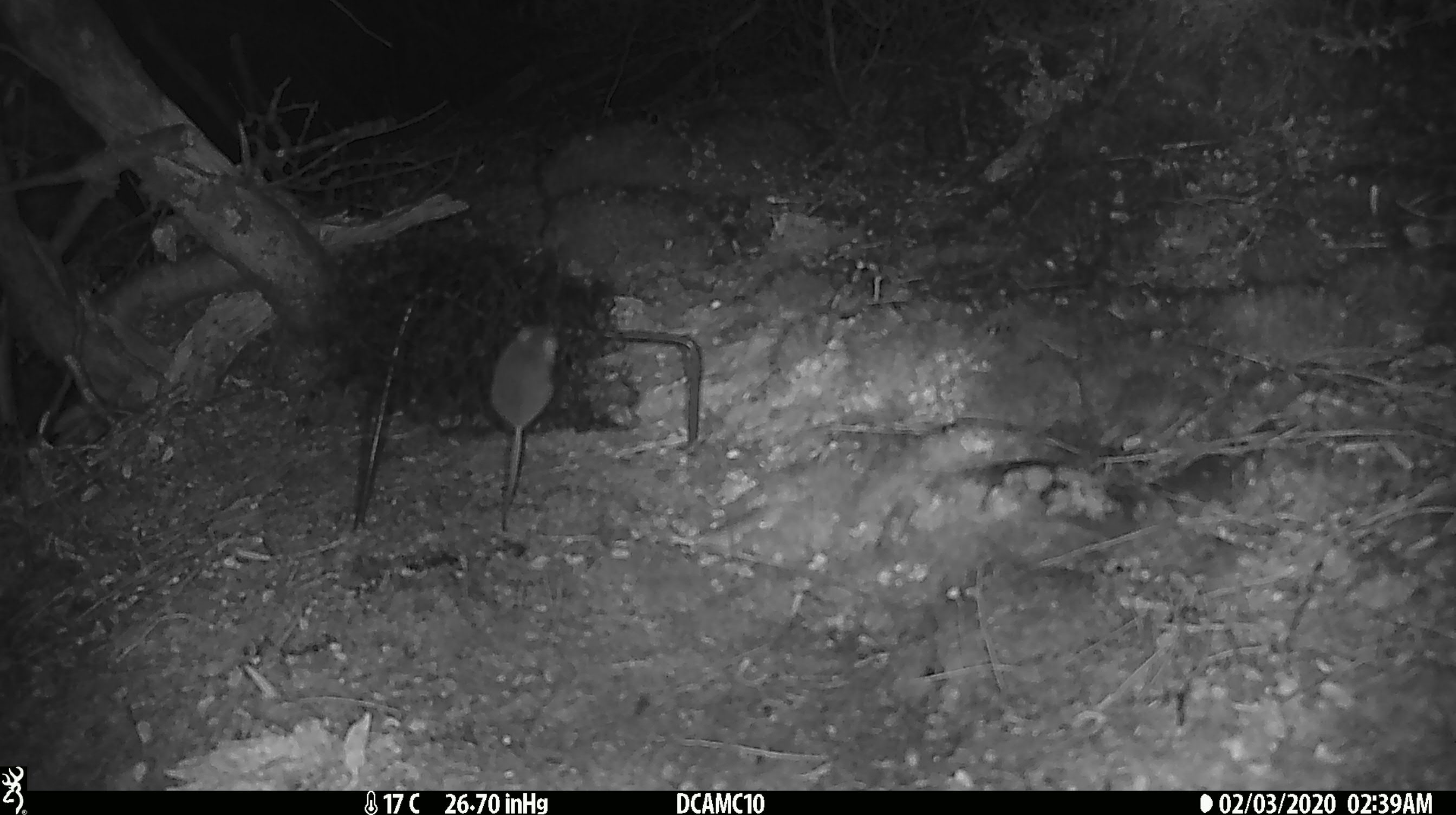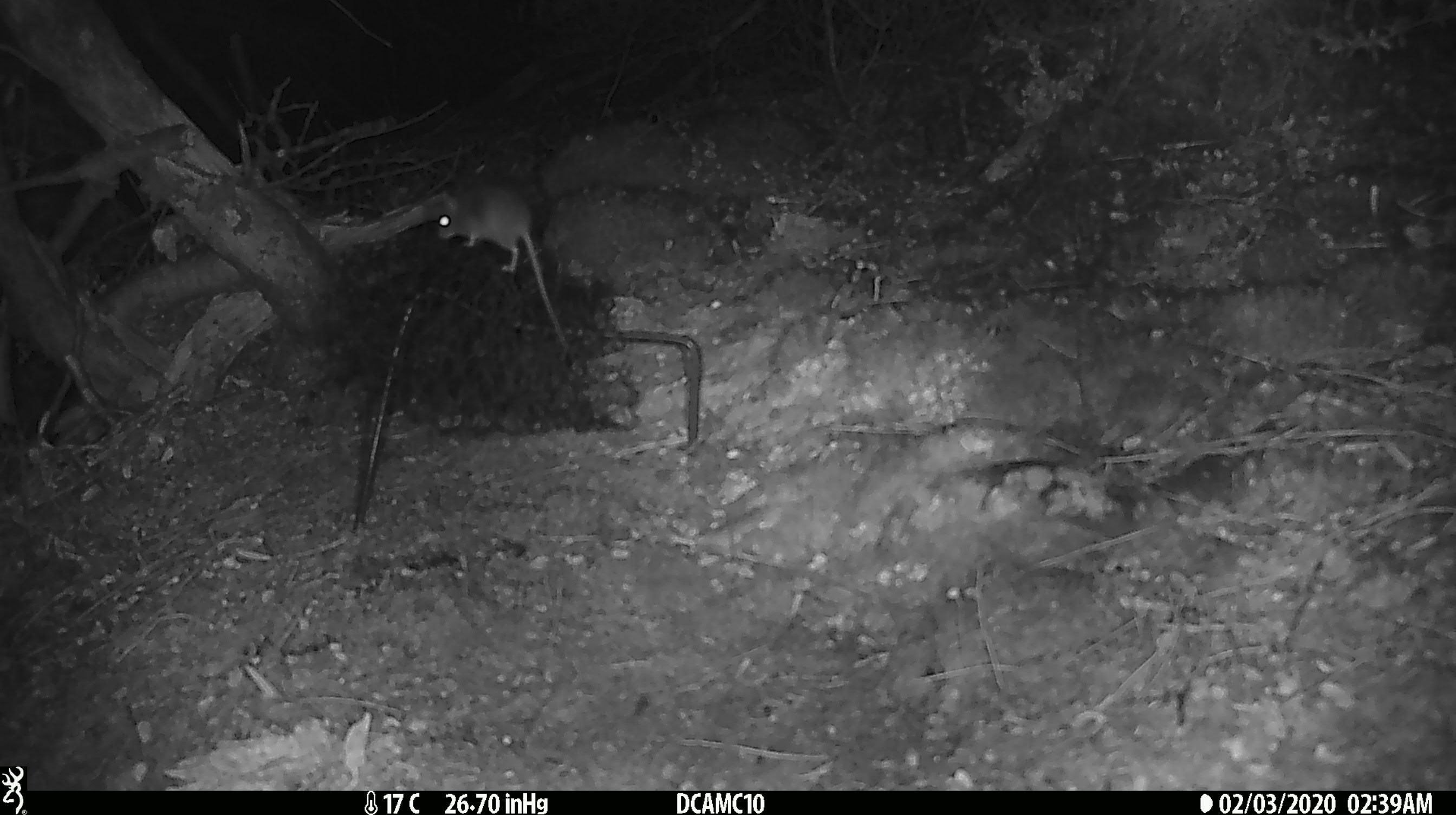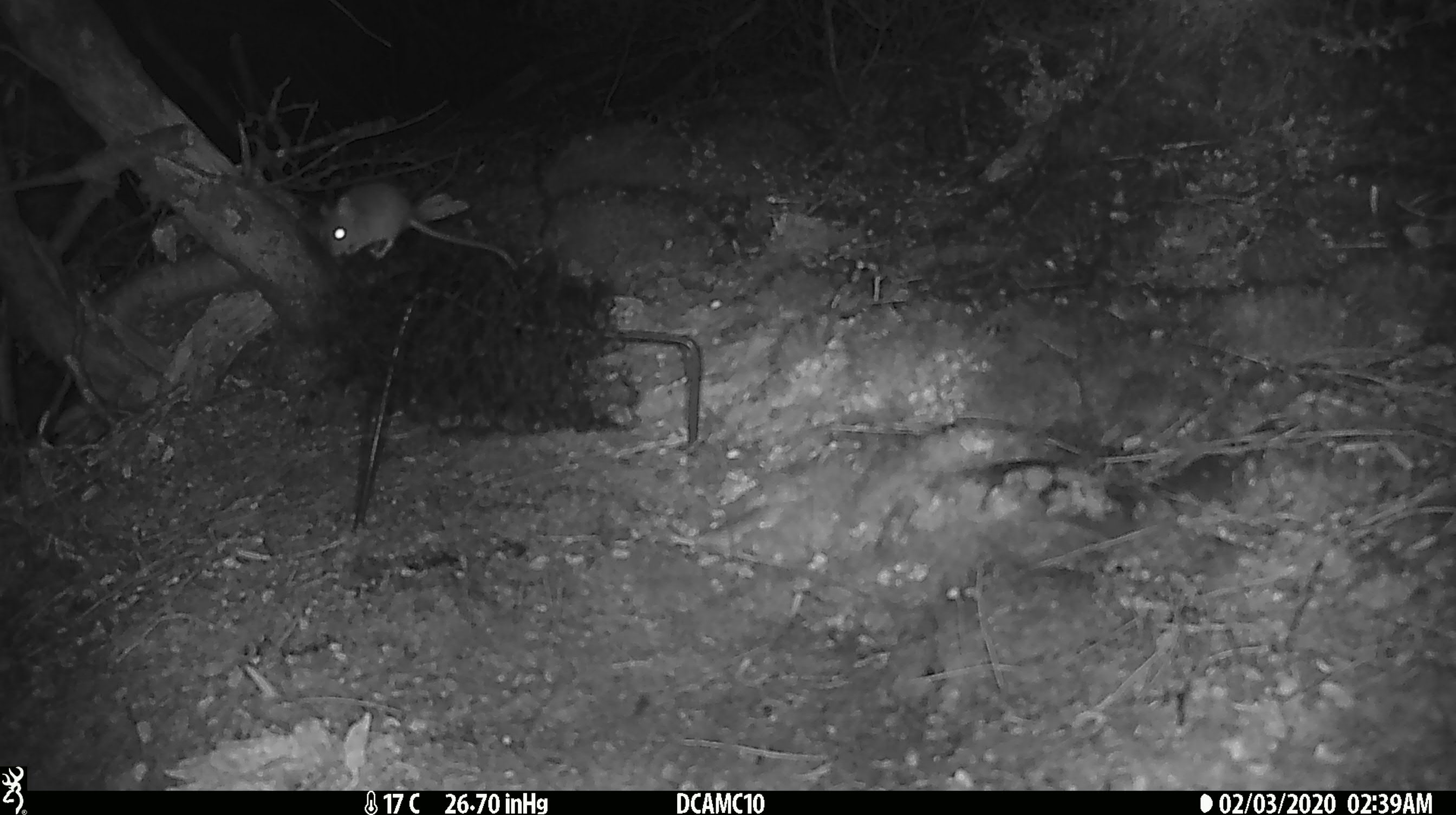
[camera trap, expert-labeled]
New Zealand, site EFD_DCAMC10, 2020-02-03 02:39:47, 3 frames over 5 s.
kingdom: Animalia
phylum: Chordata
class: Mammalia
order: Rodentia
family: Muridae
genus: Mus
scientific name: Mus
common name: mouse